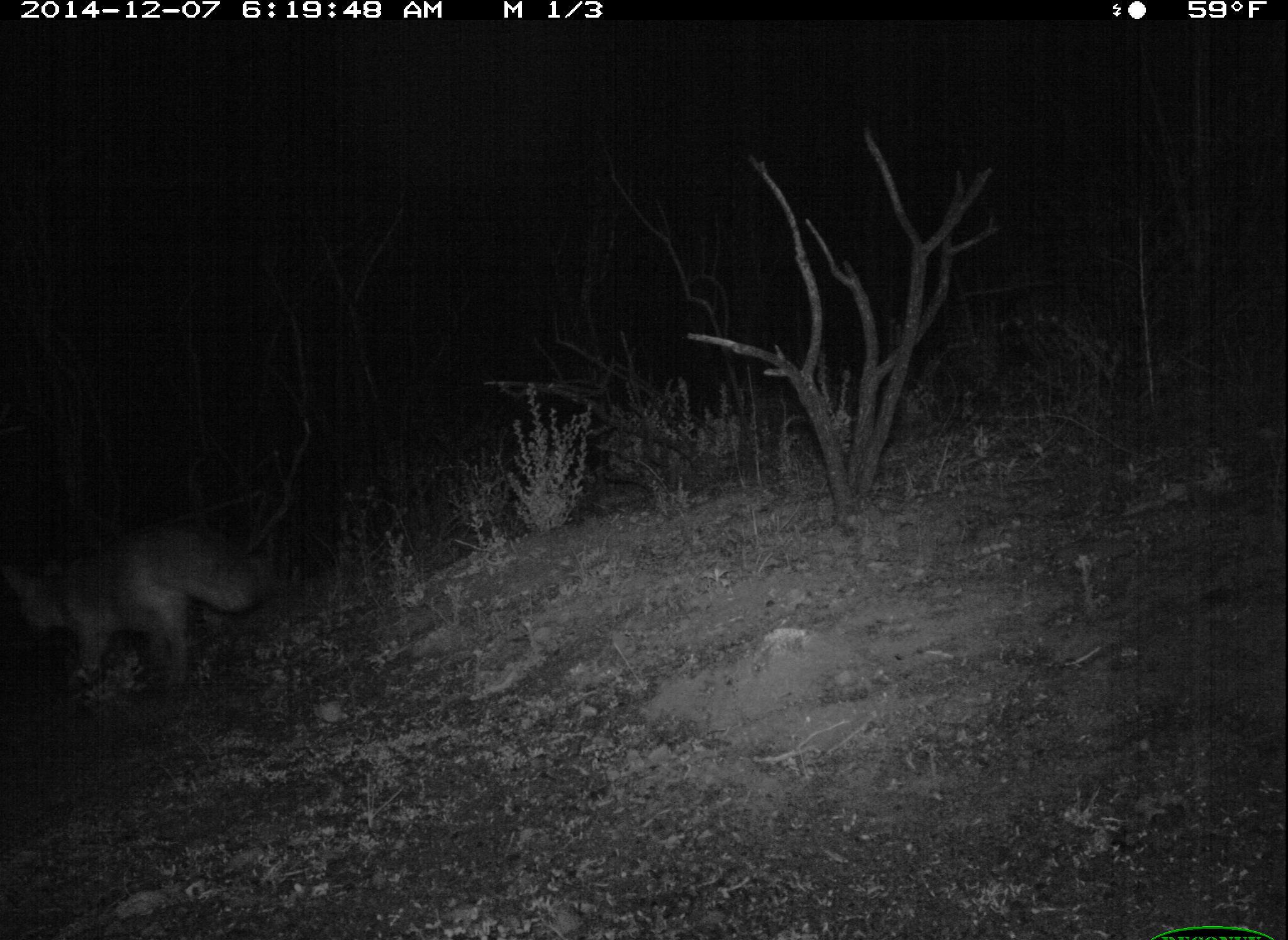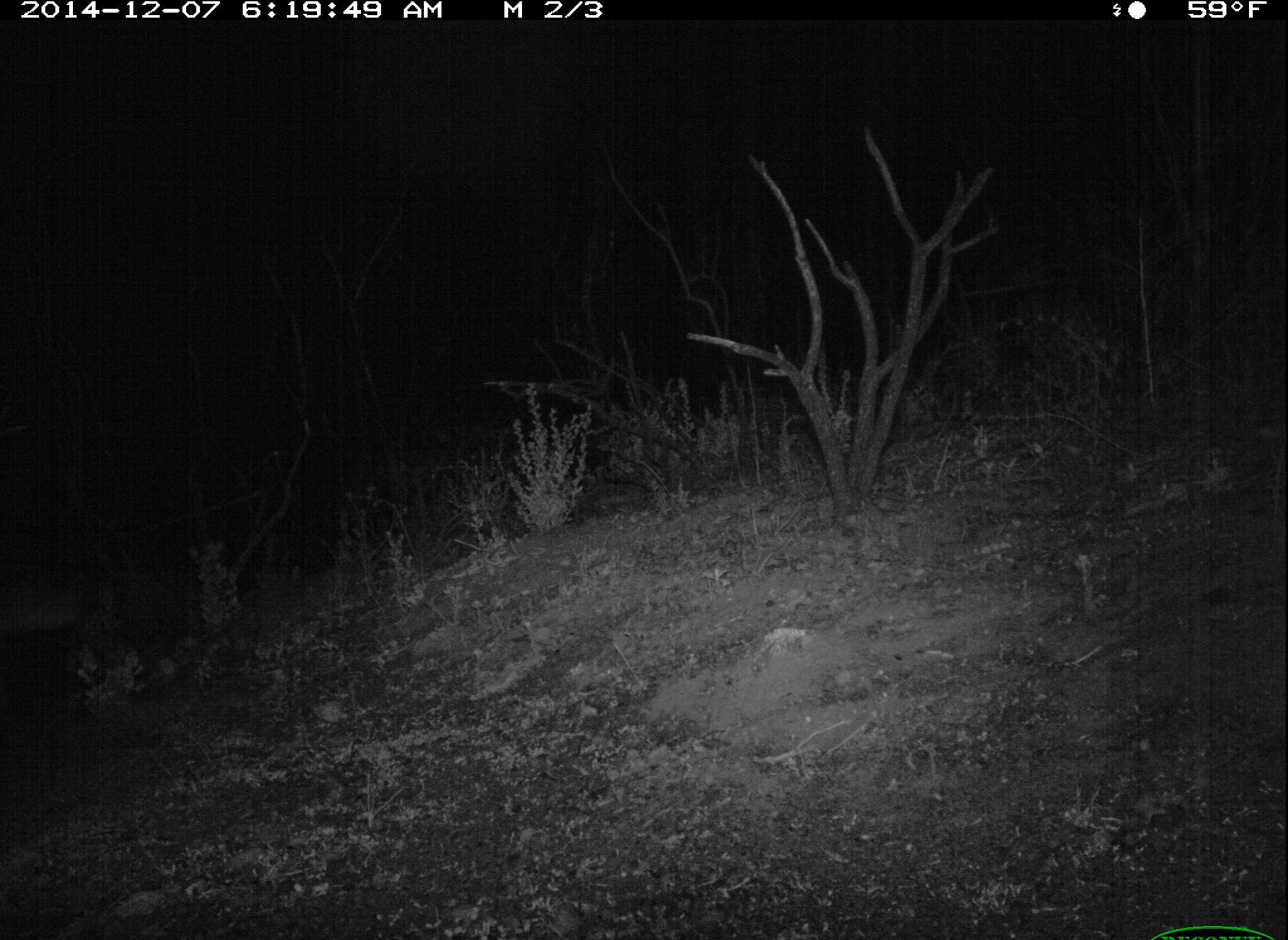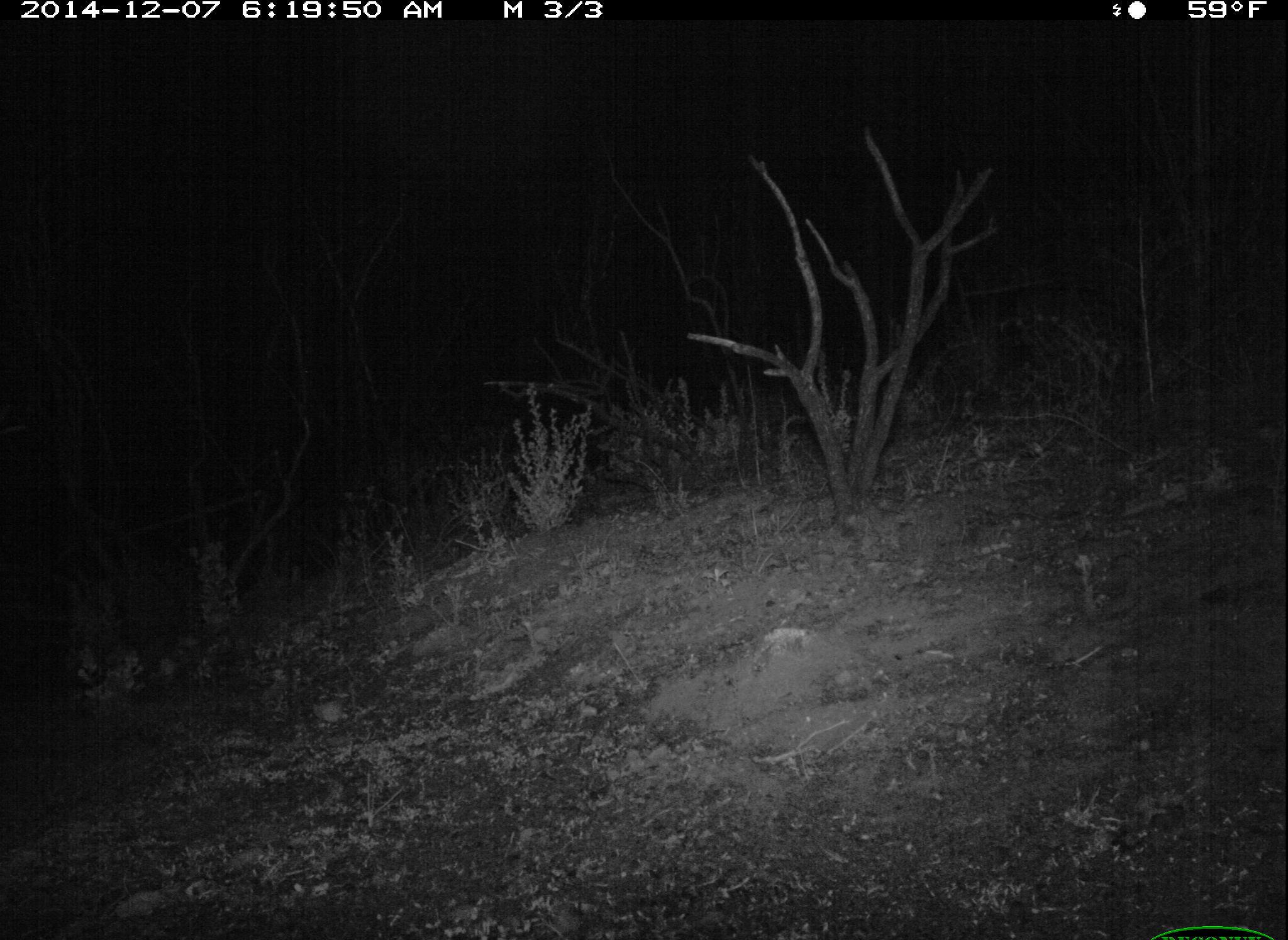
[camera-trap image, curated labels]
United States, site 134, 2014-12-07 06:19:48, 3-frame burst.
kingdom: Animalia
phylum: Chordata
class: Mammalia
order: Carnivora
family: Canidae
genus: Urocyon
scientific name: Urocyon cinereoargenteus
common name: gray fox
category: fox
Fox (gray fox) (Urocyon cinereoargenteus).